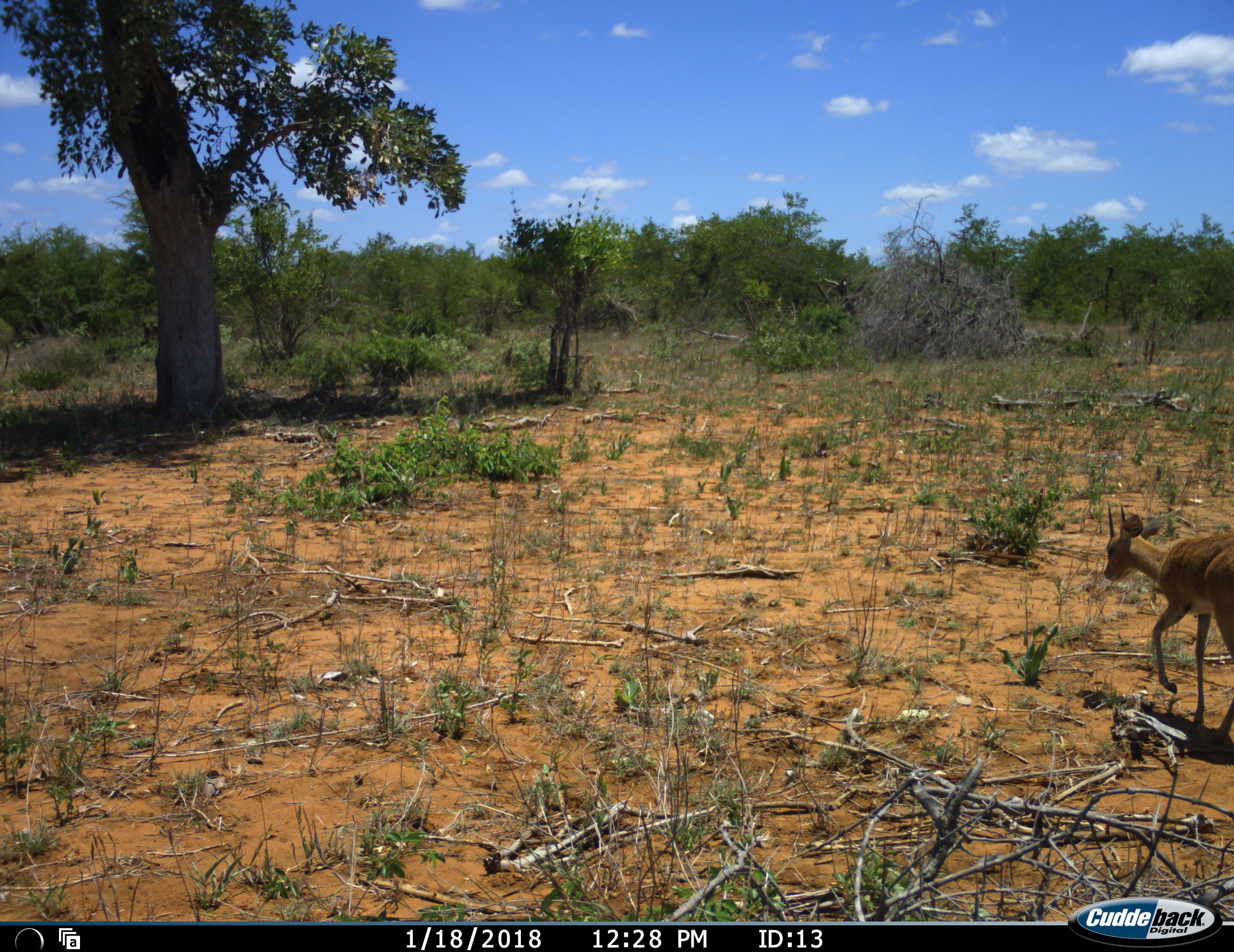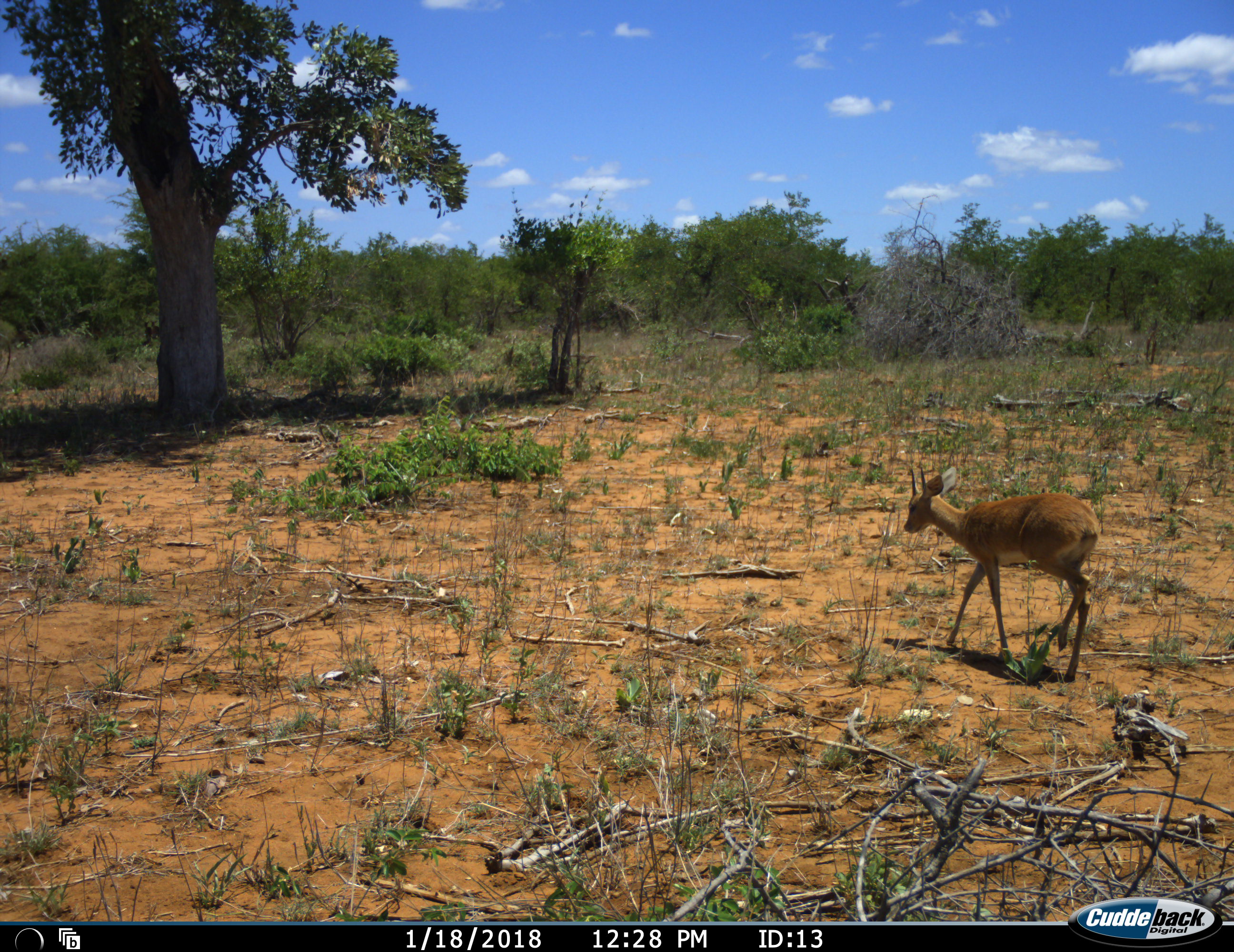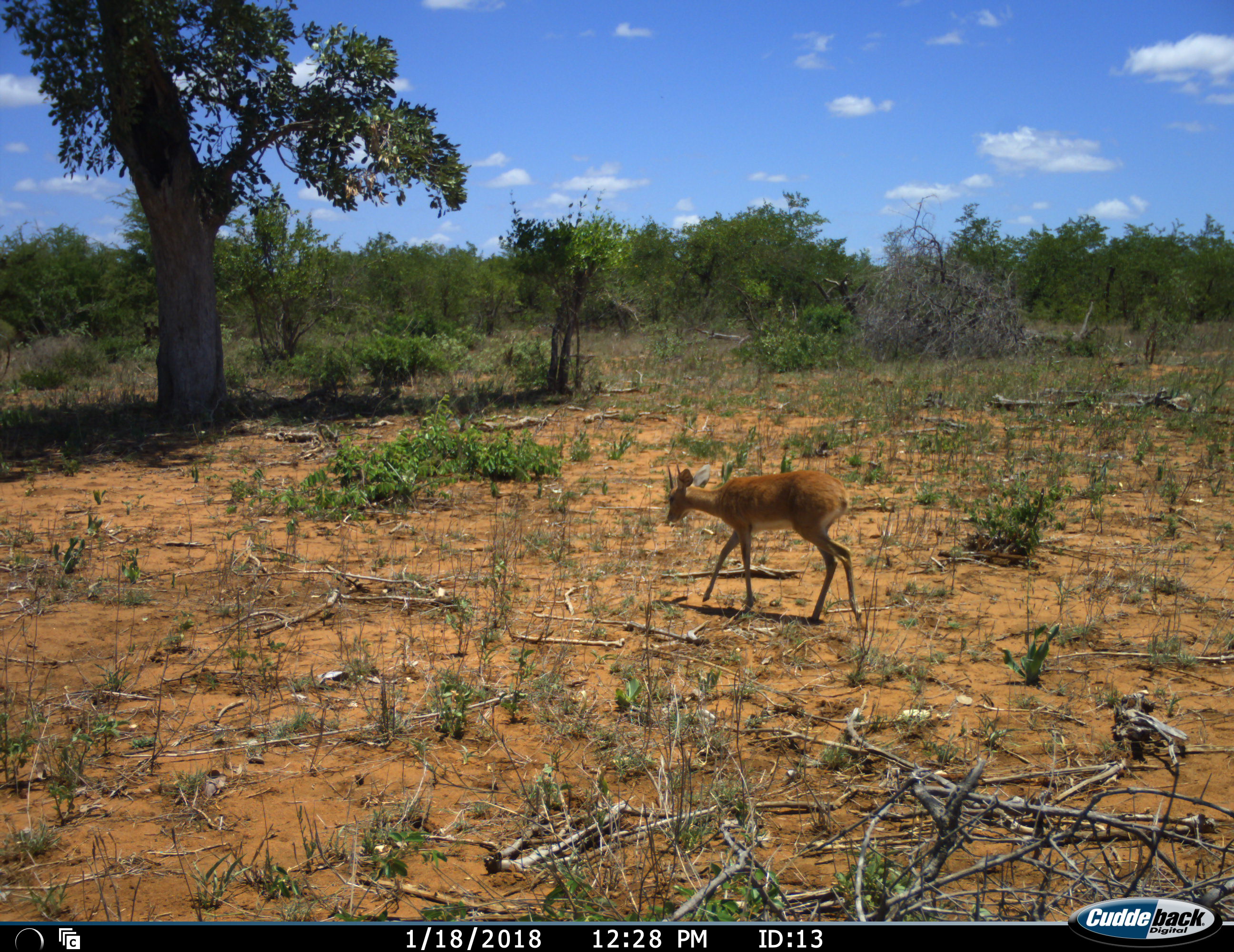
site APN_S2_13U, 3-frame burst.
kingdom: Animalia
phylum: Chordata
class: Mammalia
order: Artiodactyla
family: Bovidae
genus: Raphicerus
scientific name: Raphicerus campestris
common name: steenbok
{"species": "steenbok (Raphicerus campestris)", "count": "1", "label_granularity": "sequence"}